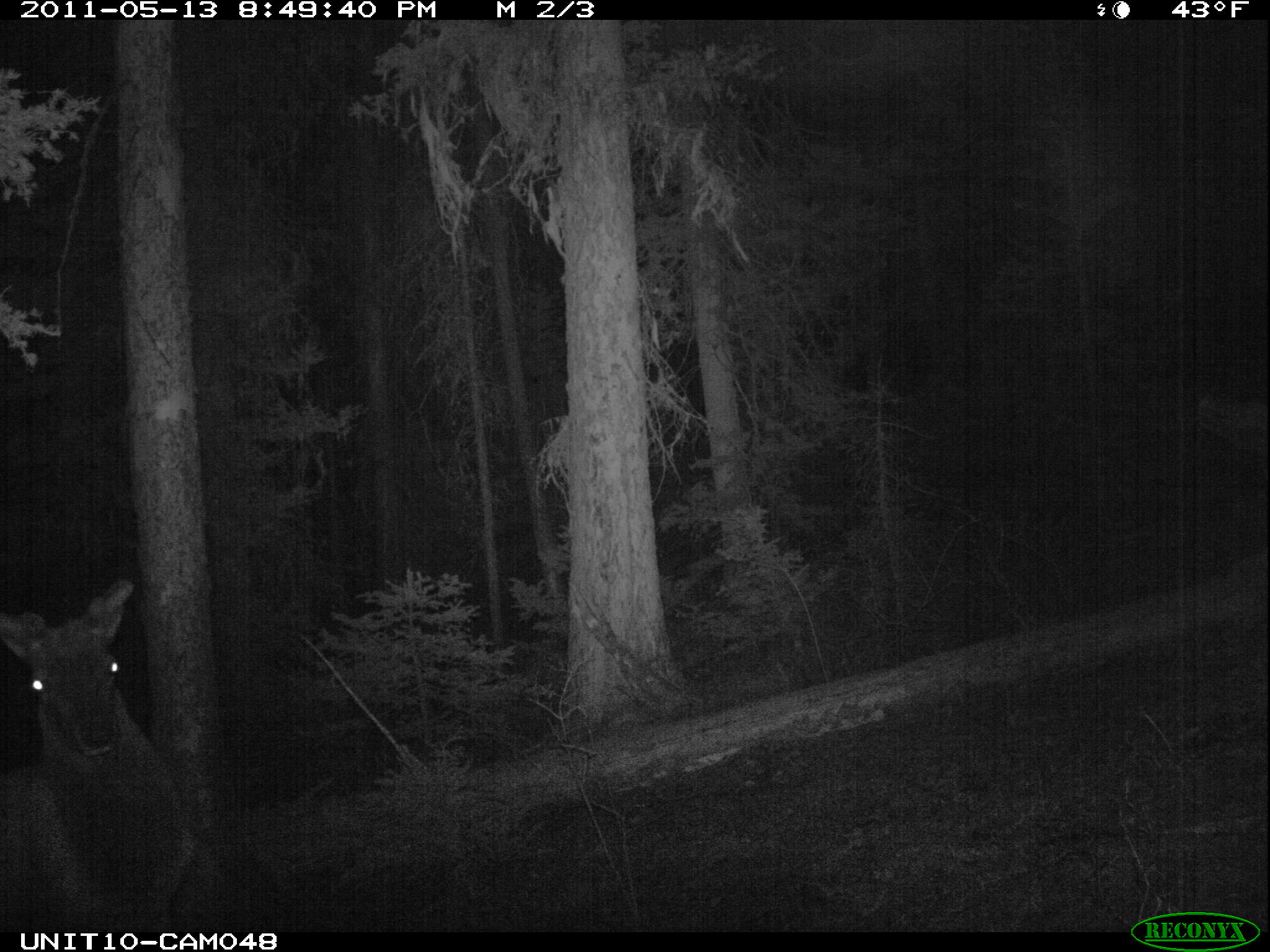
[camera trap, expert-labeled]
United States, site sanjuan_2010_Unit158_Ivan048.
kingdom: Animalia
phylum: Chordata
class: Mammalia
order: Artiodactyla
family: Cervidae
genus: Cervus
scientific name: Cervus elaphus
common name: red deer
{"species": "Cervus elaphus (red deer)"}